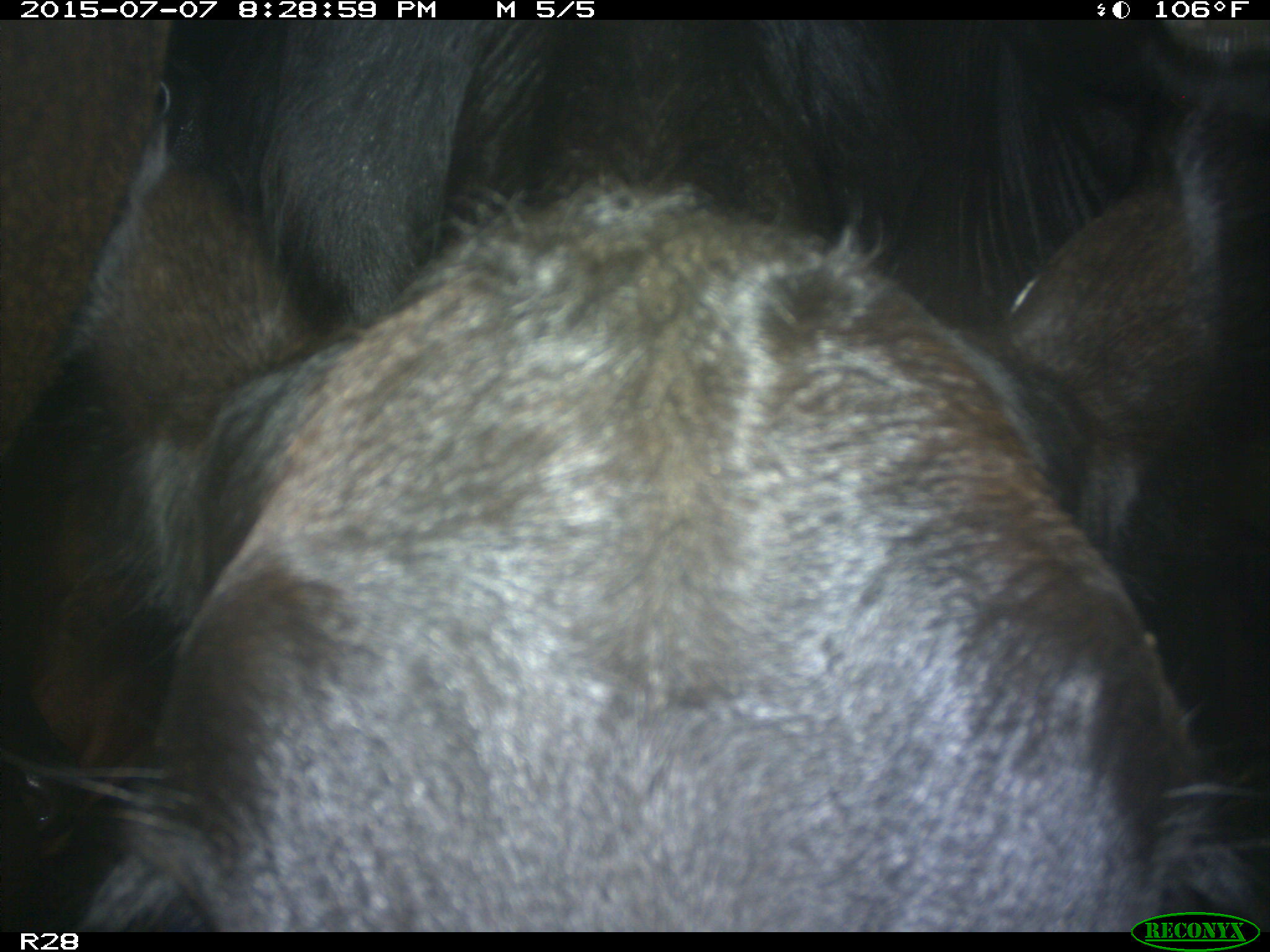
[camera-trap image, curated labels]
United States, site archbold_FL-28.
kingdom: Animalia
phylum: Chordata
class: Mammalia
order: Artiodactyla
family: Bovidae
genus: Bos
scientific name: Bos taurus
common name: domestic cow